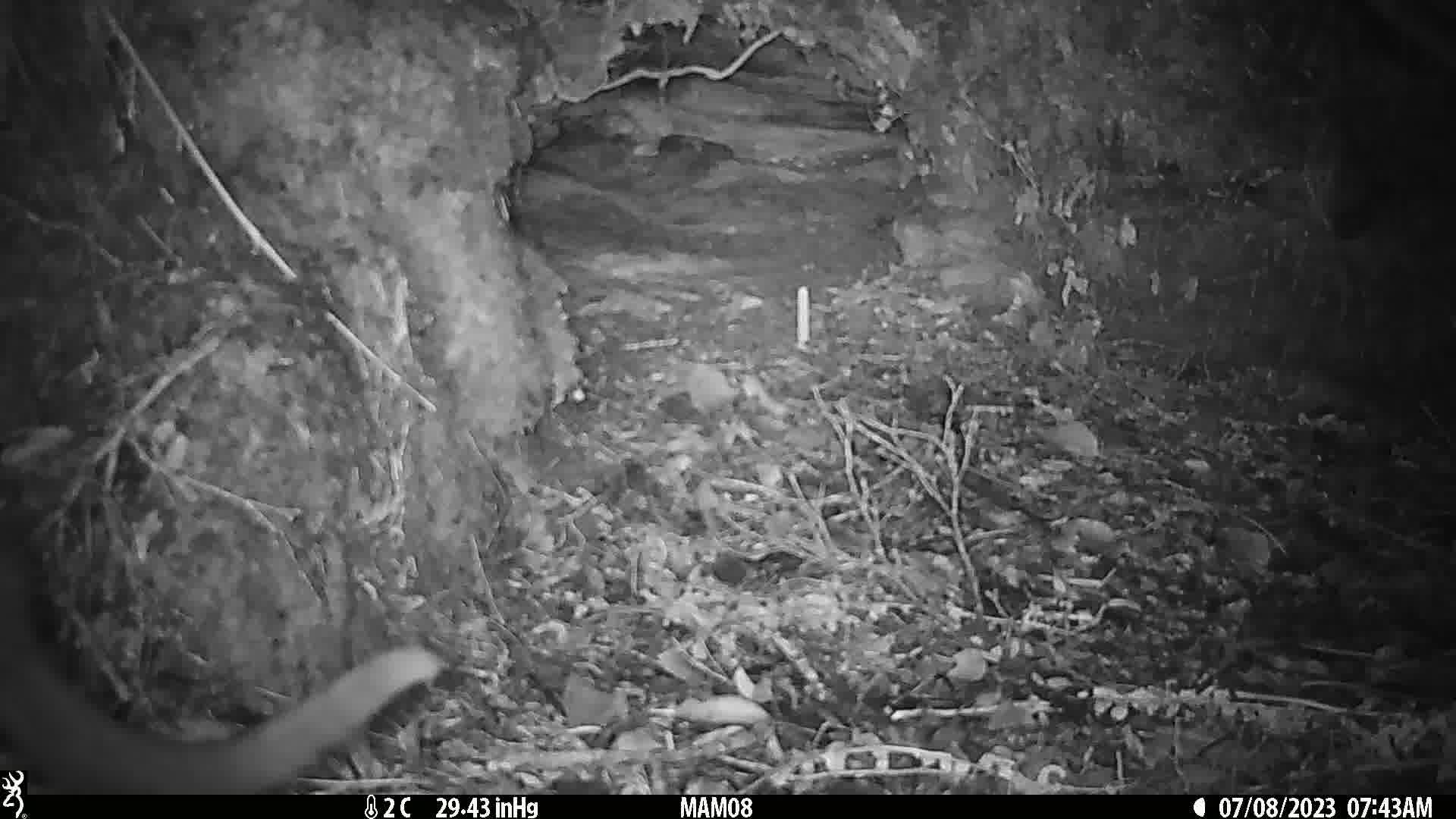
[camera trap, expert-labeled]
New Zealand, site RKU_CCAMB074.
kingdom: Animalia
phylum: Chordata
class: Mammalia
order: Carnivora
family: Felidae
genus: Felis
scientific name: Felis catus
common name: domestic cat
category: cat